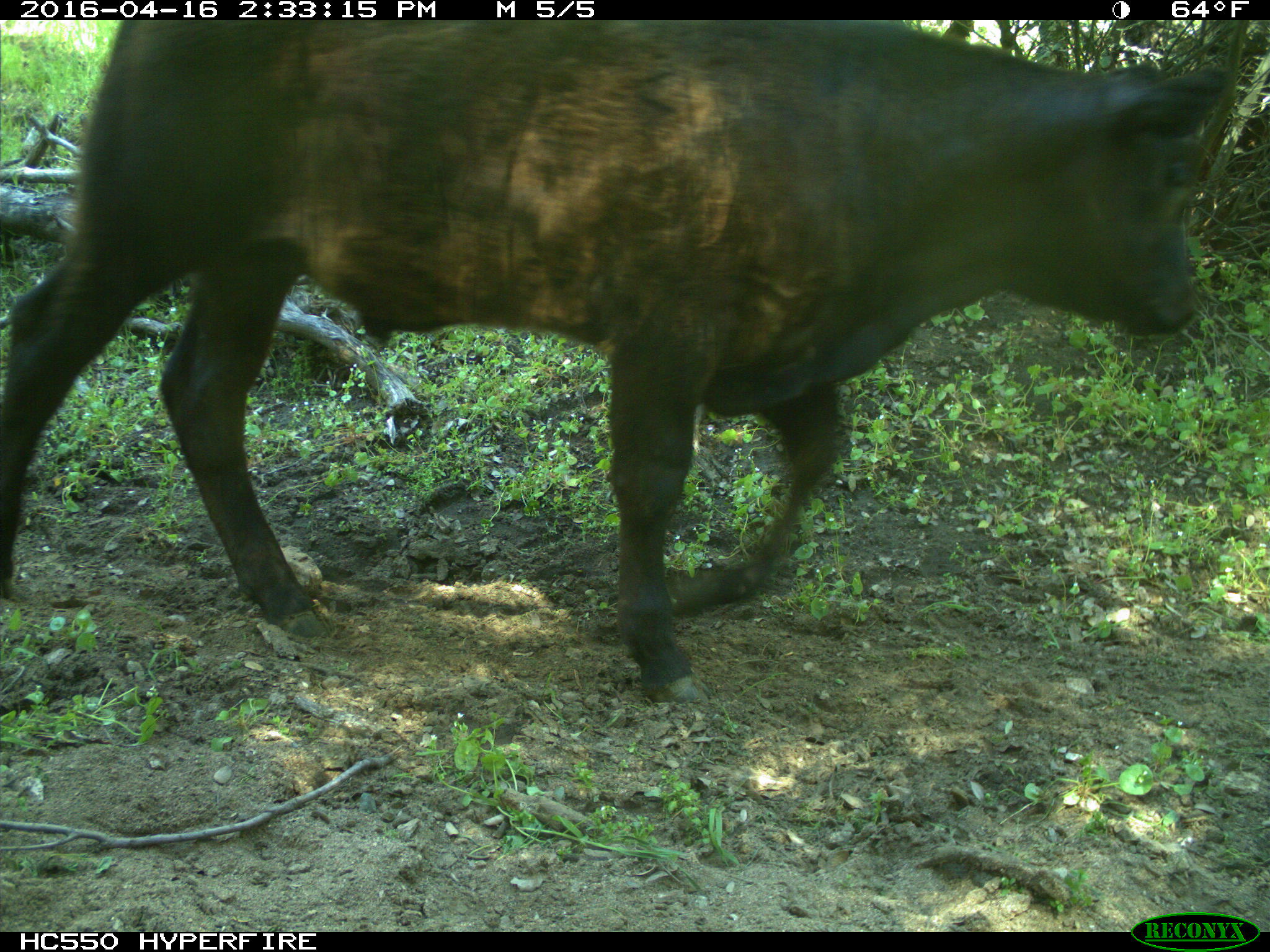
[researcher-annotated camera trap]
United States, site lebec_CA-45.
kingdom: Animalia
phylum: Chordata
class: Mammalia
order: Artiodactyla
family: Bovidae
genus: Bos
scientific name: Bos taurus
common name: domestic cow